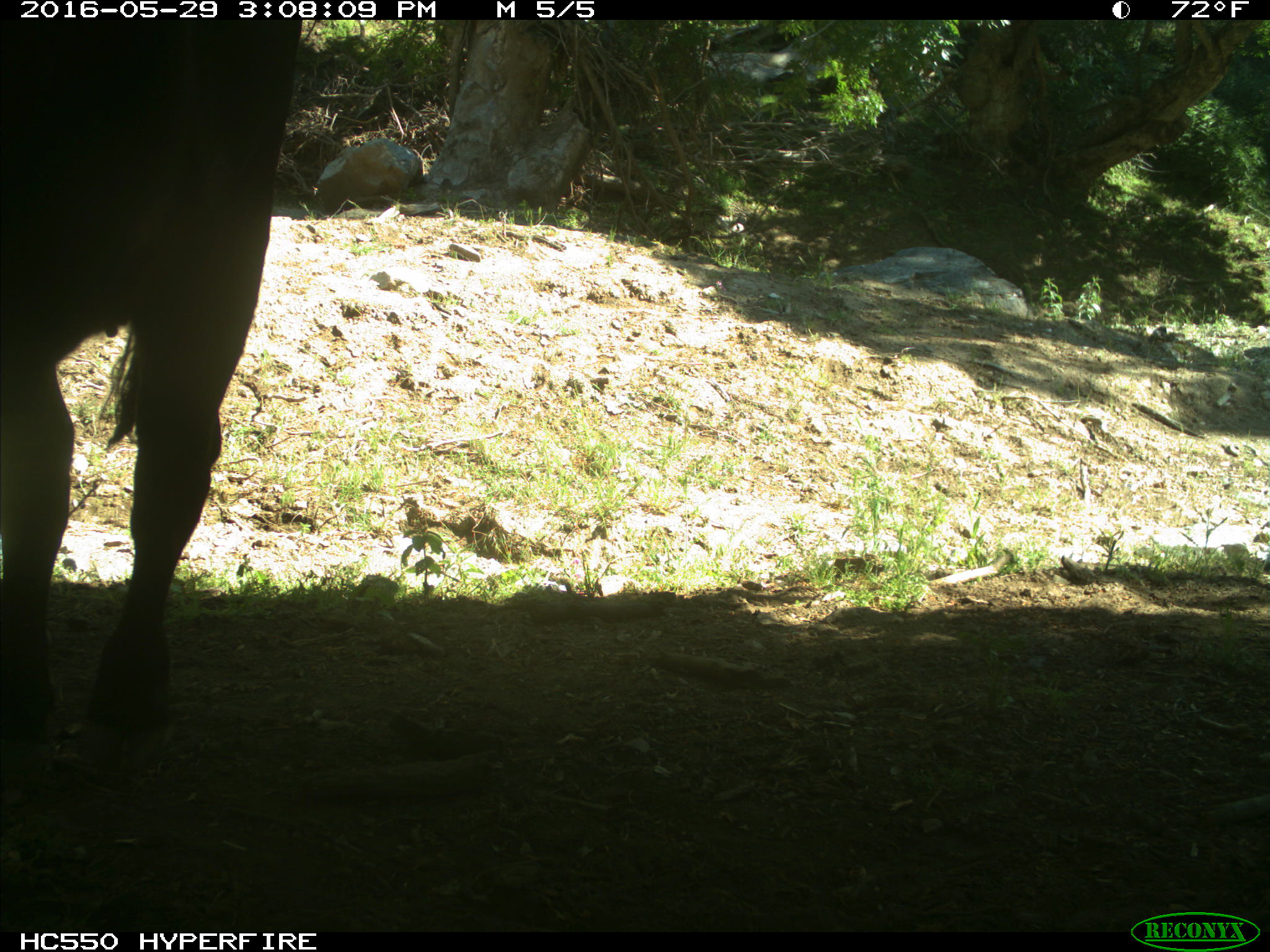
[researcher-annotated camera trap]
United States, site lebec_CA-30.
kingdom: Animalia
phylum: Chordata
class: Mammalia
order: Artiodactyla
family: Bovidae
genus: Bos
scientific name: Bos taurus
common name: domestic cow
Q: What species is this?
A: Bos taurus (domestic cow).